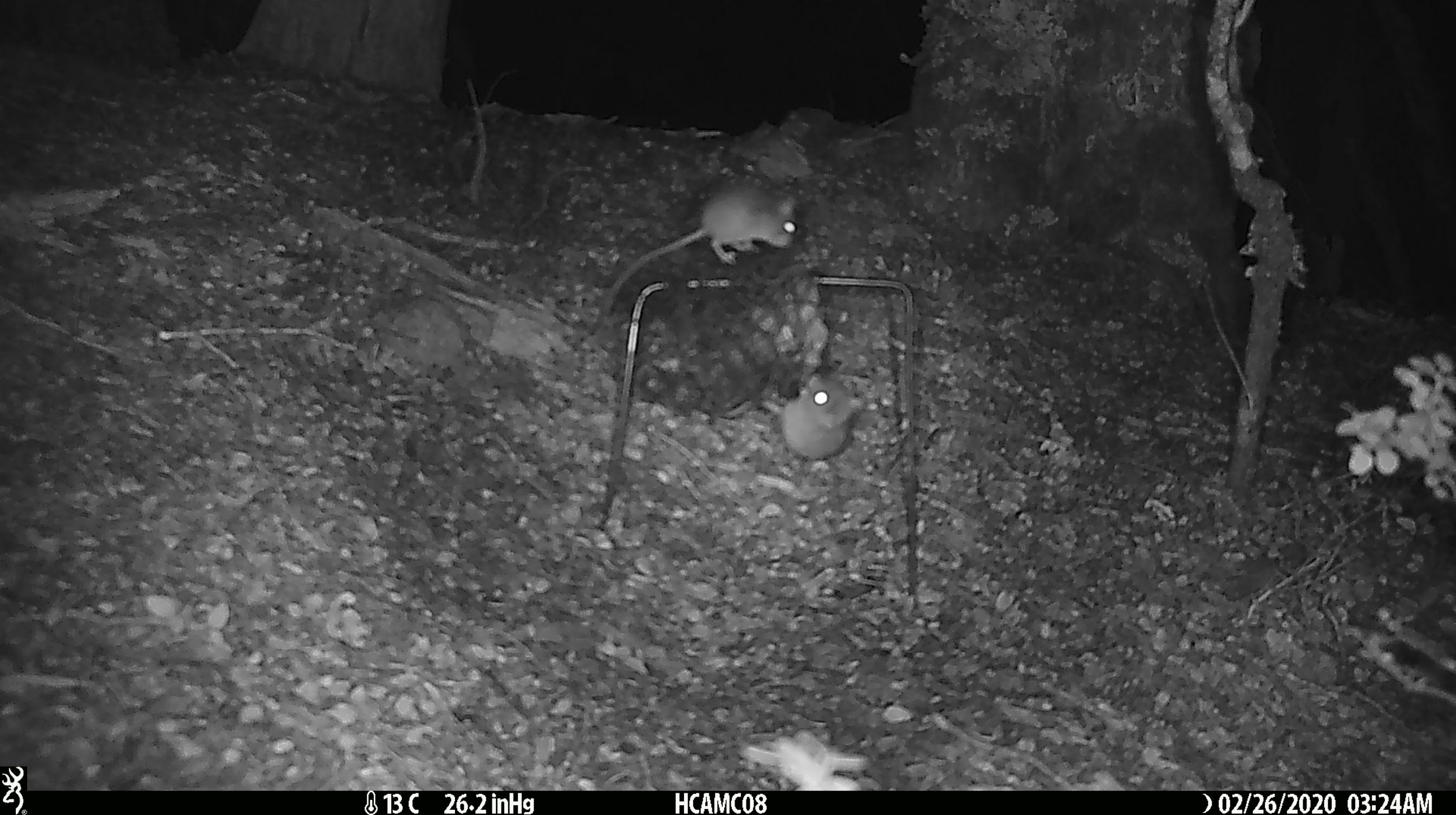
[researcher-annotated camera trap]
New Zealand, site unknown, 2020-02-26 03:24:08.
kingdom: Animalia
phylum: Chordata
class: Mammalia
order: Rodentia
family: Muridae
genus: Mus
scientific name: Mus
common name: mouse